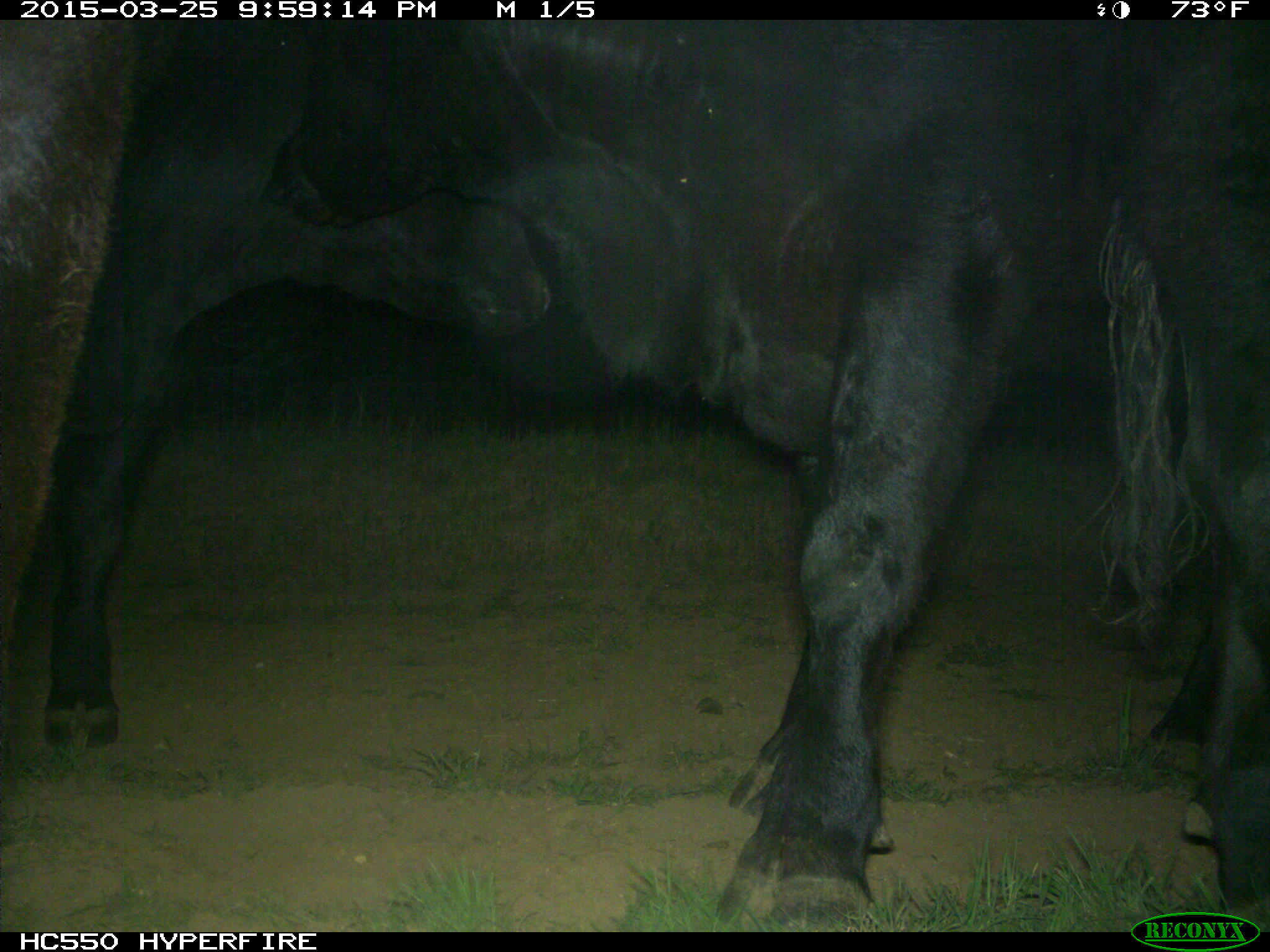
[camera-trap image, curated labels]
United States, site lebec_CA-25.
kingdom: Animalia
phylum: Chordata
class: Mammalia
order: Artiodactyla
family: Bovidae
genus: Bos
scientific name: Bos taurus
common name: domestic cow